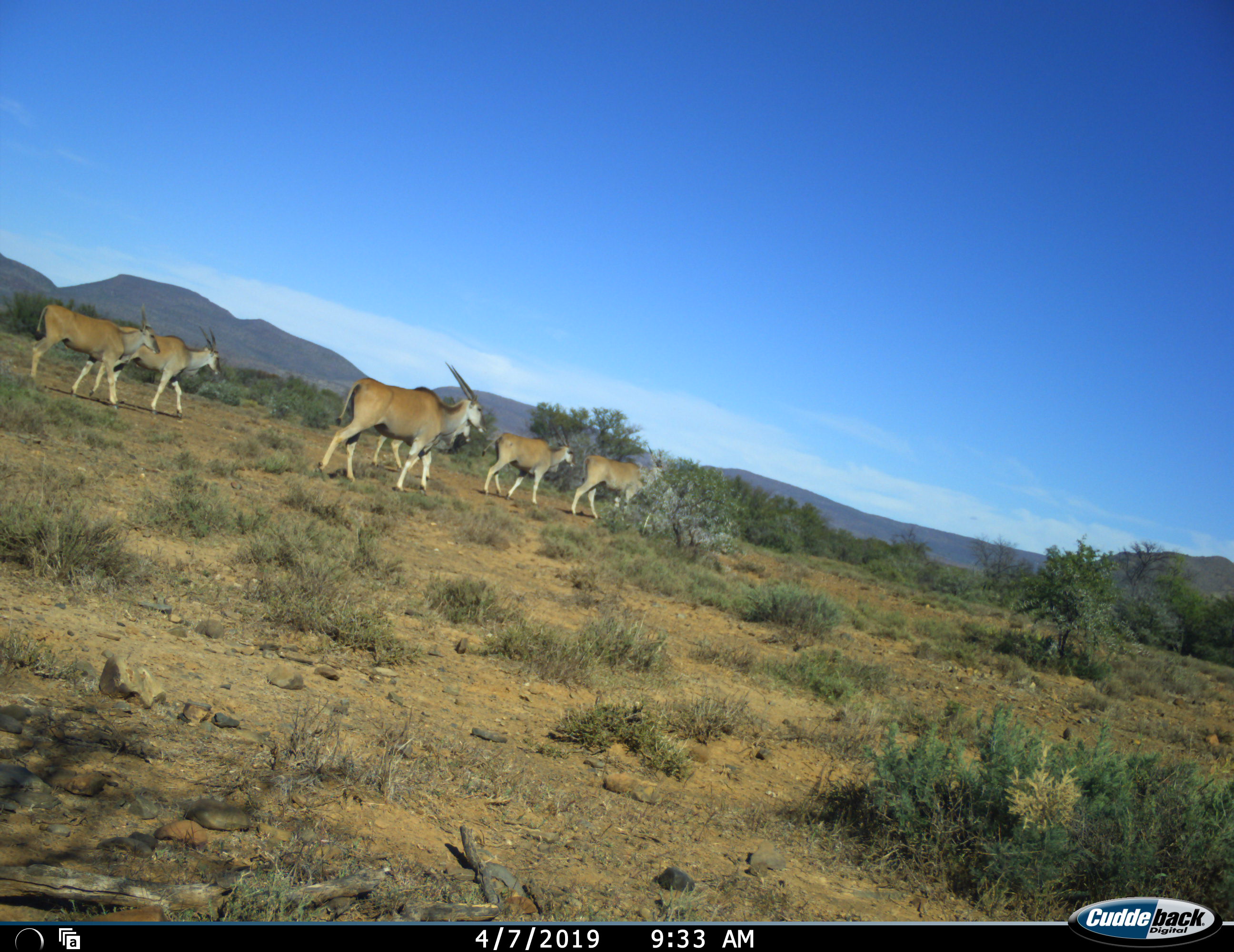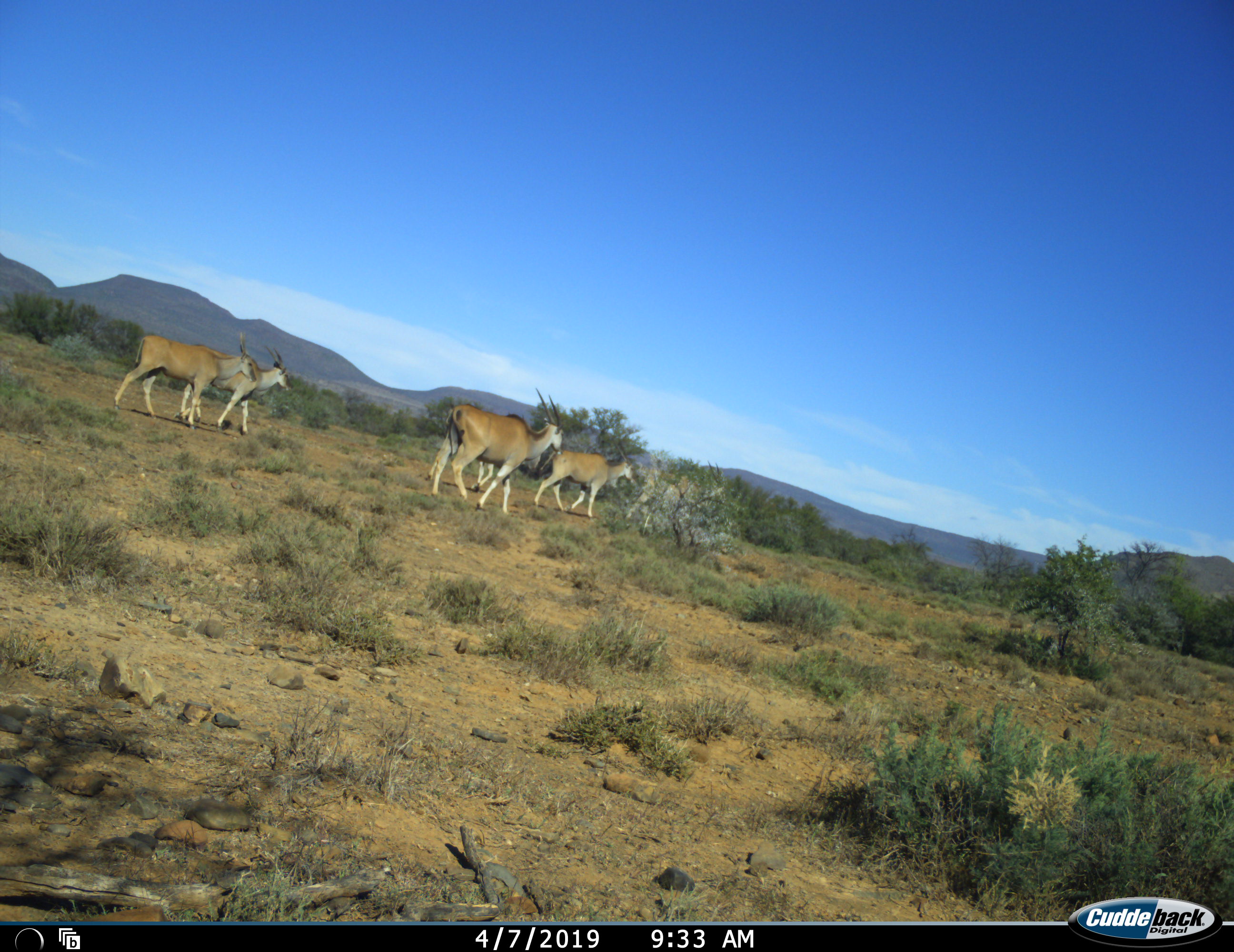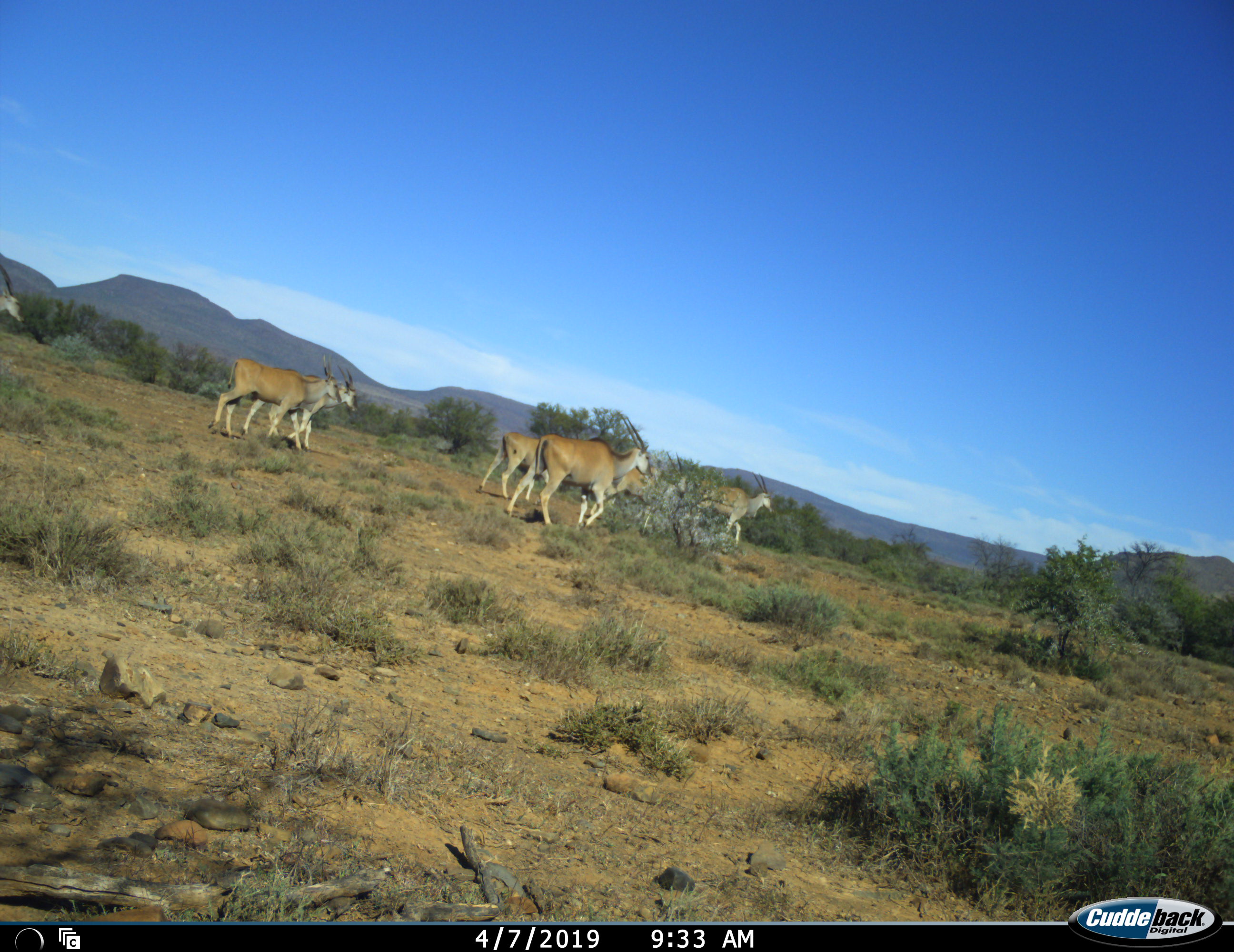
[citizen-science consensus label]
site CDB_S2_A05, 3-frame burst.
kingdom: Animalia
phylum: Chordata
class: Mammalia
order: Artiodactyla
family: Bovidae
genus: Tragelaphus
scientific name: Tragelaphus oryx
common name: eland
Eland (Tragelaphus oryx), count 7. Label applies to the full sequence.